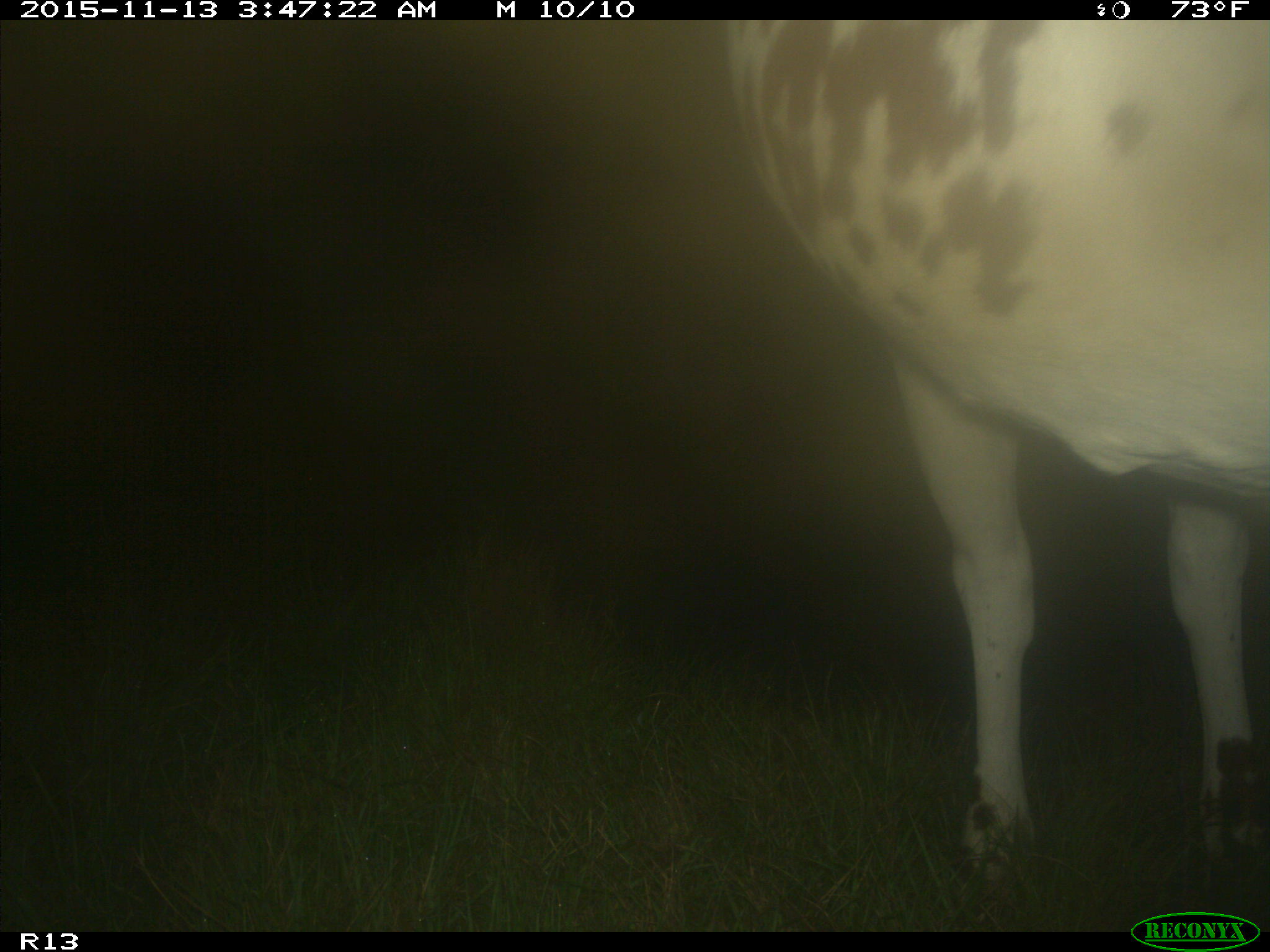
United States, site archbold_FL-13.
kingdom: Animalia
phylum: Chordata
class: Mammalia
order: Artiodactyla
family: Bovidae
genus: Bos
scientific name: Bos taurus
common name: domestic cow